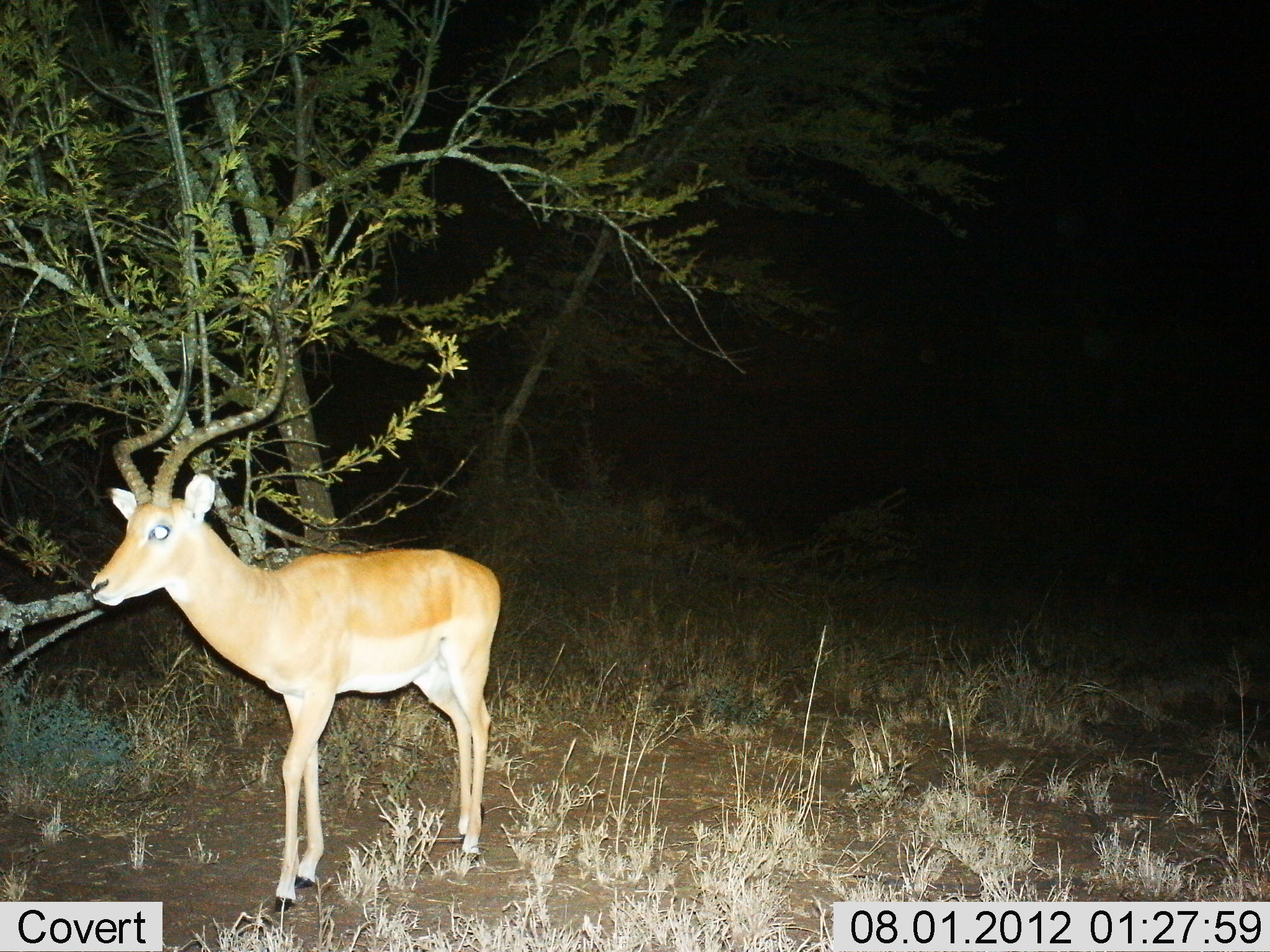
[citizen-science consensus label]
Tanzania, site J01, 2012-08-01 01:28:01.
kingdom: Animalia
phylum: Chordata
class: Mammalia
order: Artiodactyla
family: Bovidae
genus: Aepyceros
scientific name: Aepyceros melampus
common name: impala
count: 1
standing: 90%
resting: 0%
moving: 10%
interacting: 0%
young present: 0%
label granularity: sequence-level